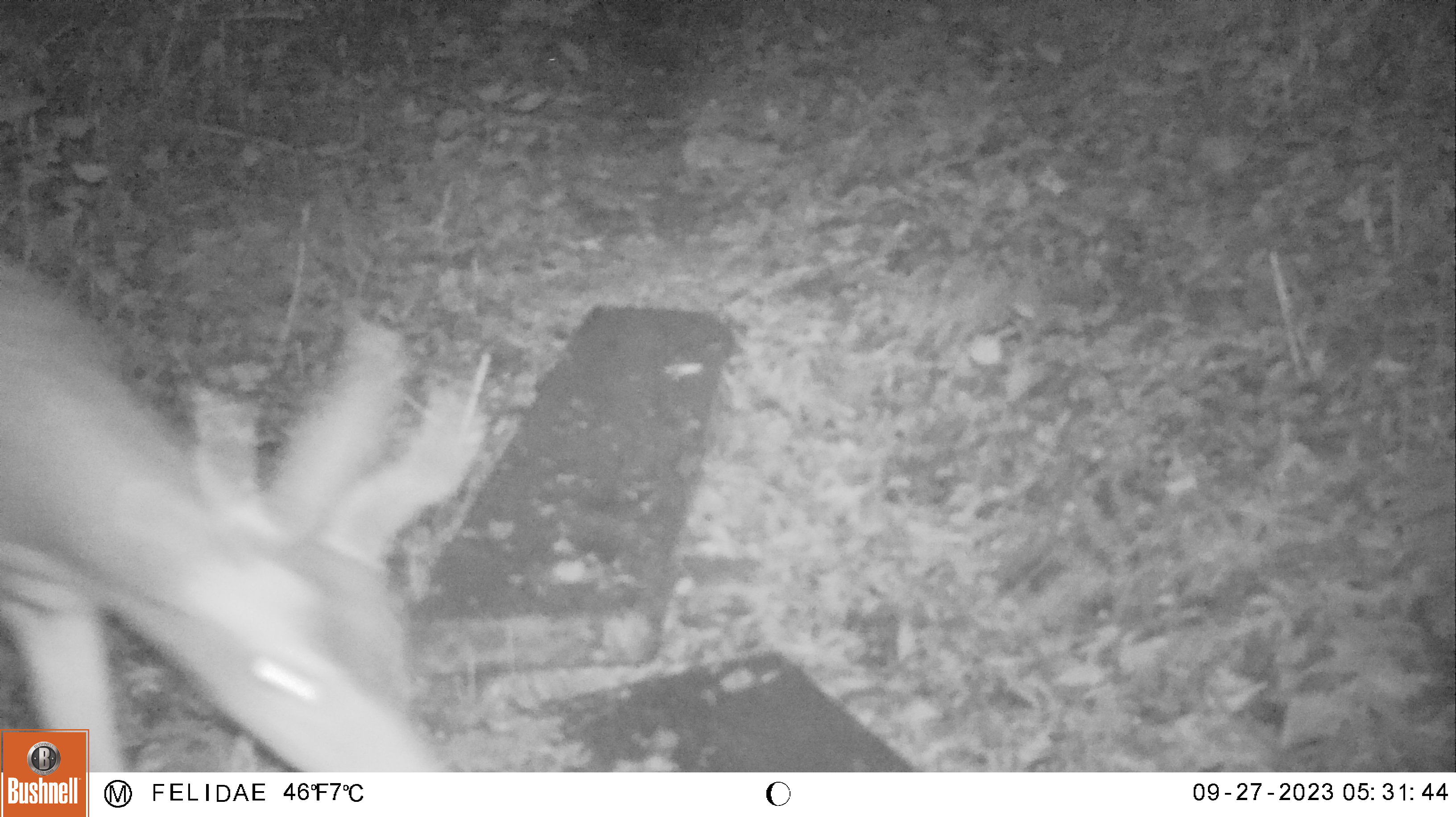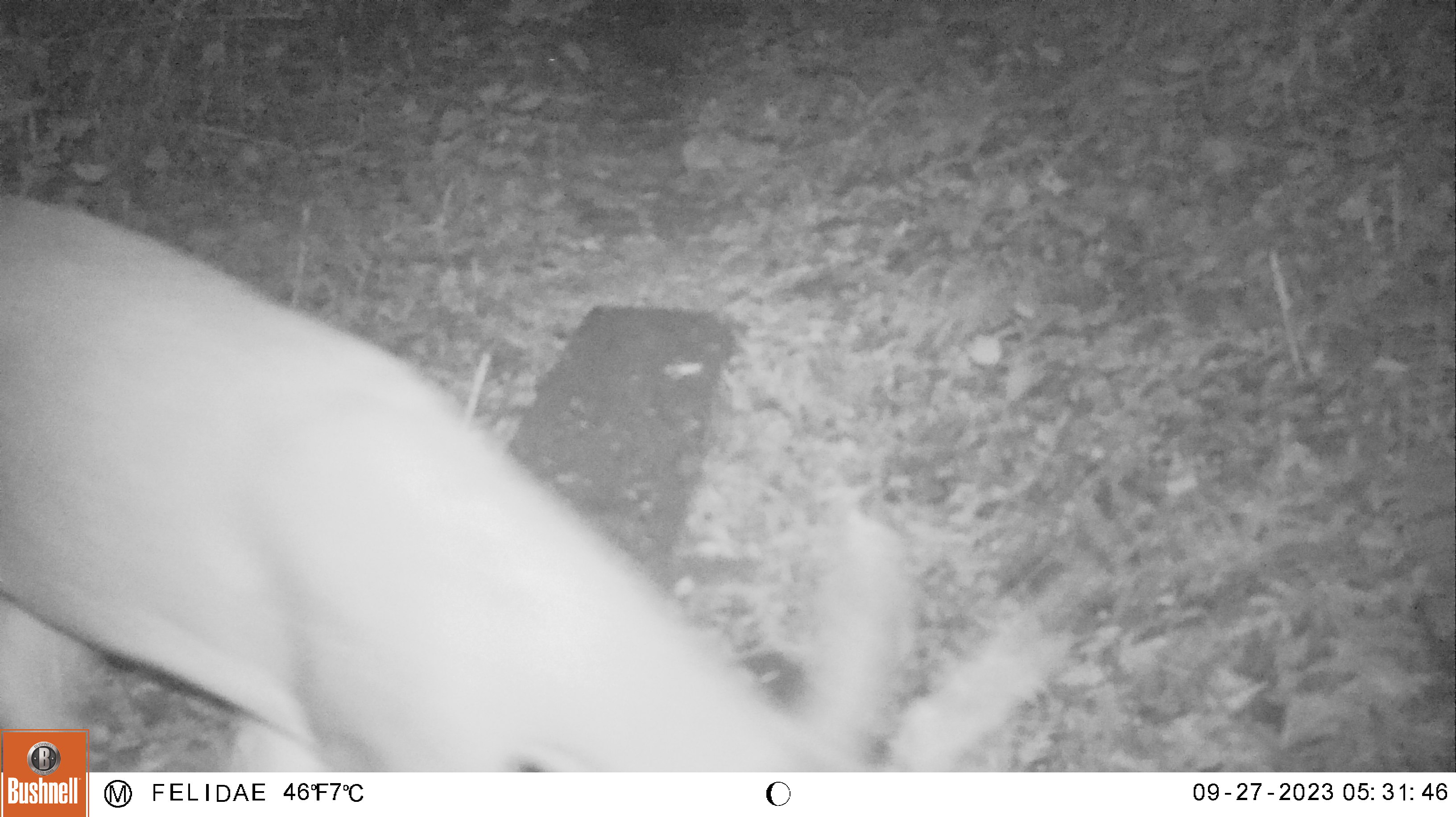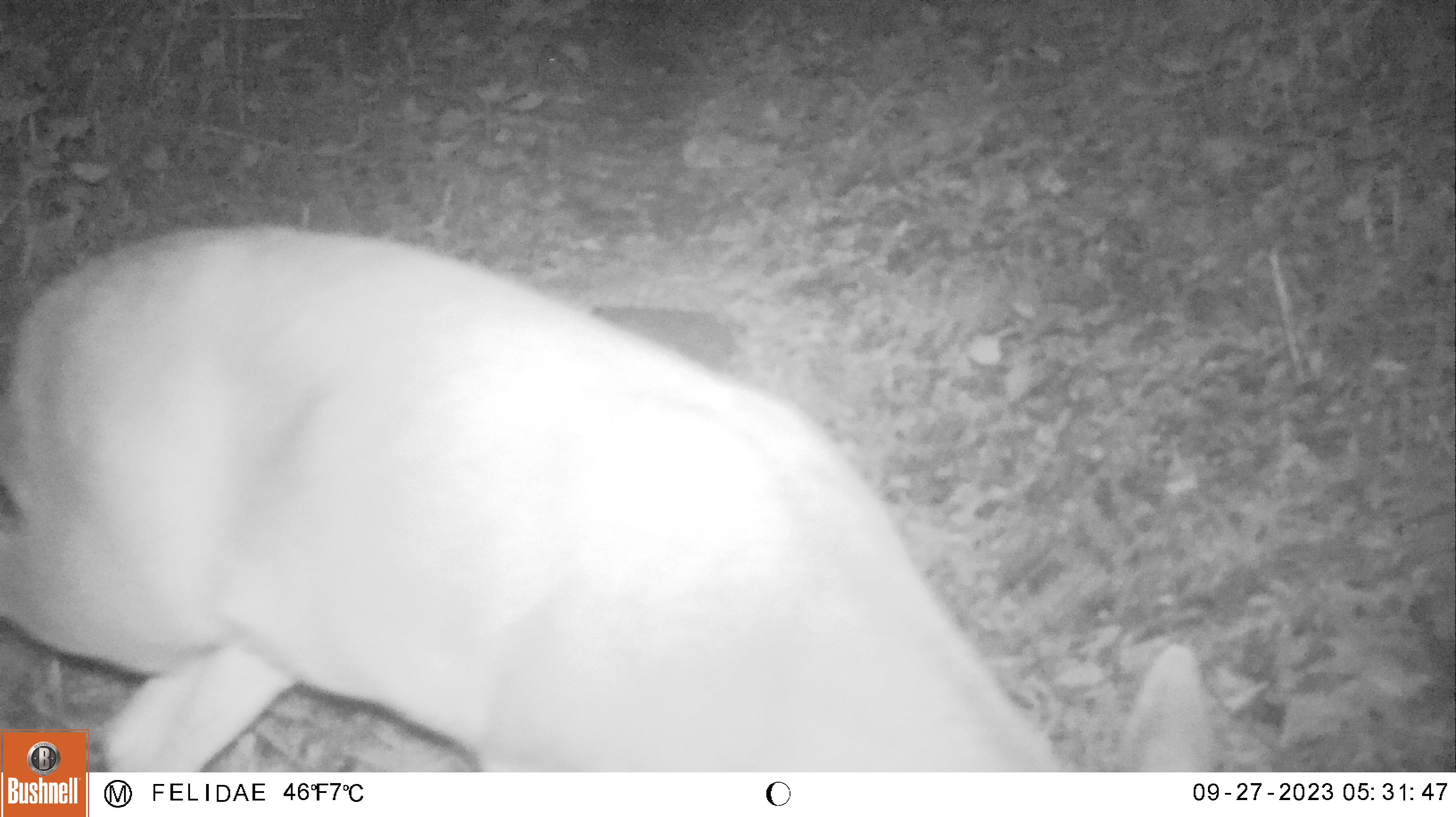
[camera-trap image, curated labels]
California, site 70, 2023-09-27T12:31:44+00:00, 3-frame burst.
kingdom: Animalia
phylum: Chordata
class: Mammalia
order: Artiodactyla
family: Cervidae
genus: Odocoileus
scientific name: Odocoileus hemionus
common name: mule deer